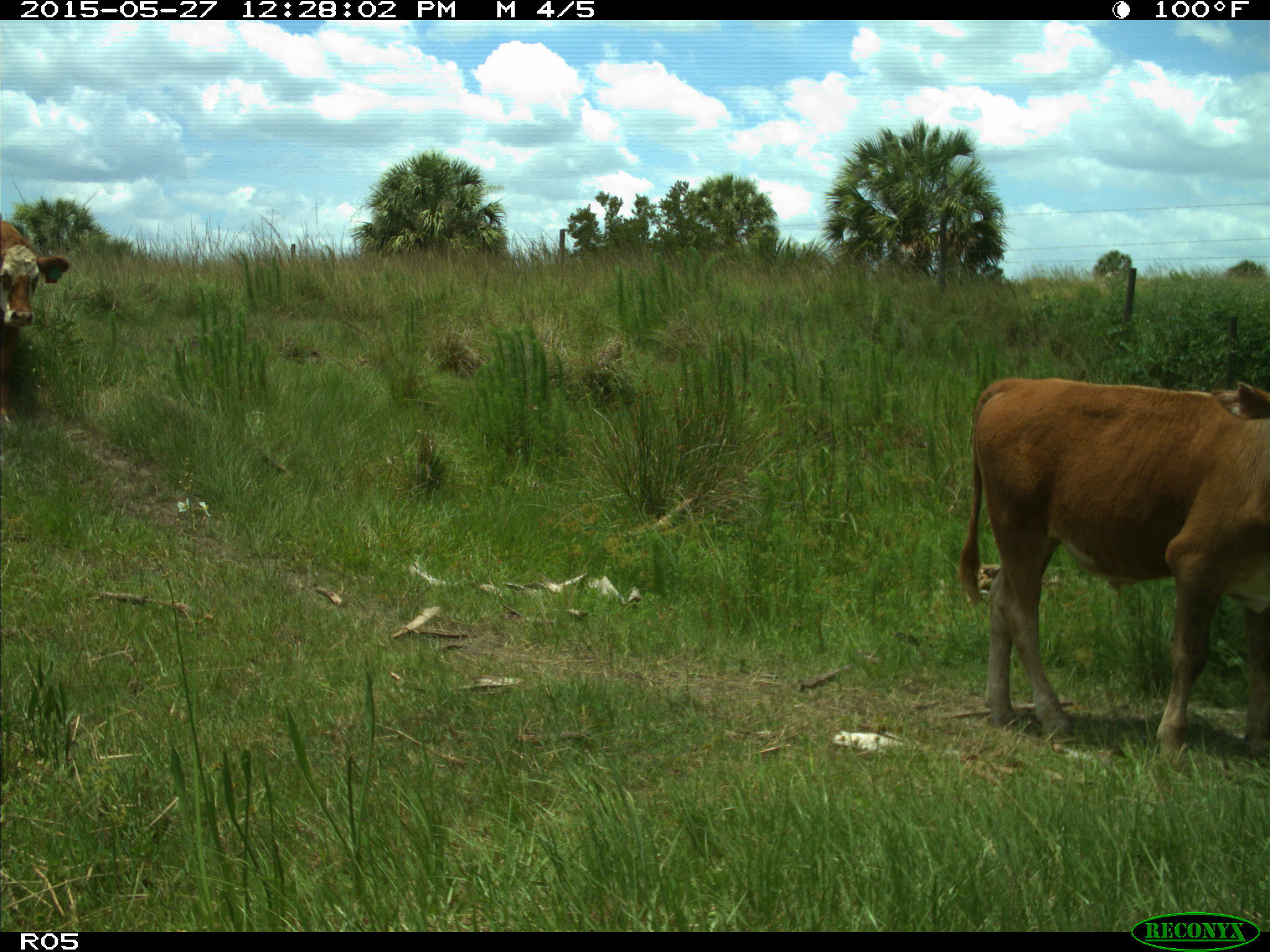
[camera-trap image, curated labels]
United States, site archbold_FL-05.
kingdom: Animalia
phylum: Chordata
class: Mammalia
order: Artiodactyla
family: Bovidae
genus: Bos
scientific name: Bos taurus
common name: domestic cow